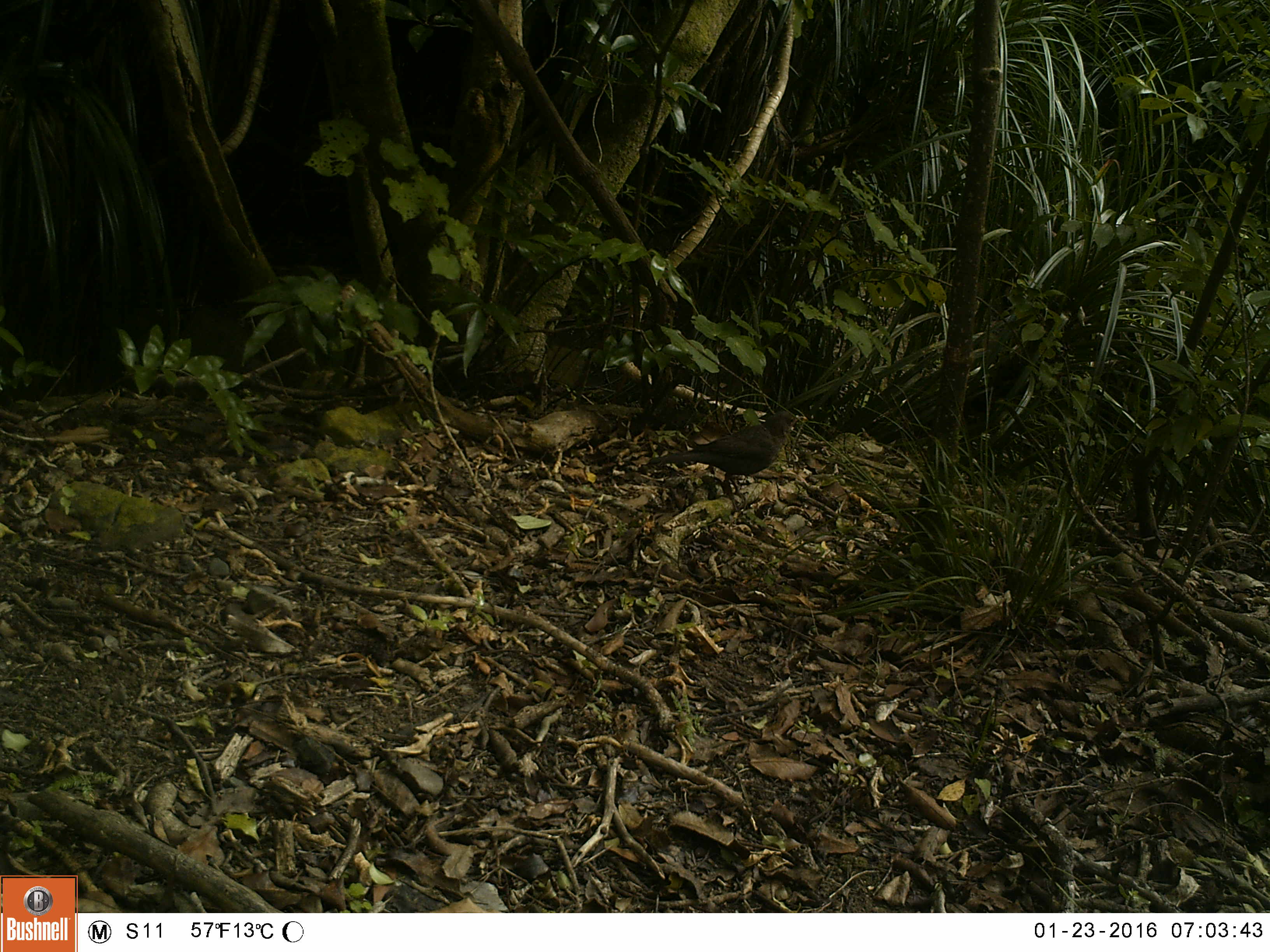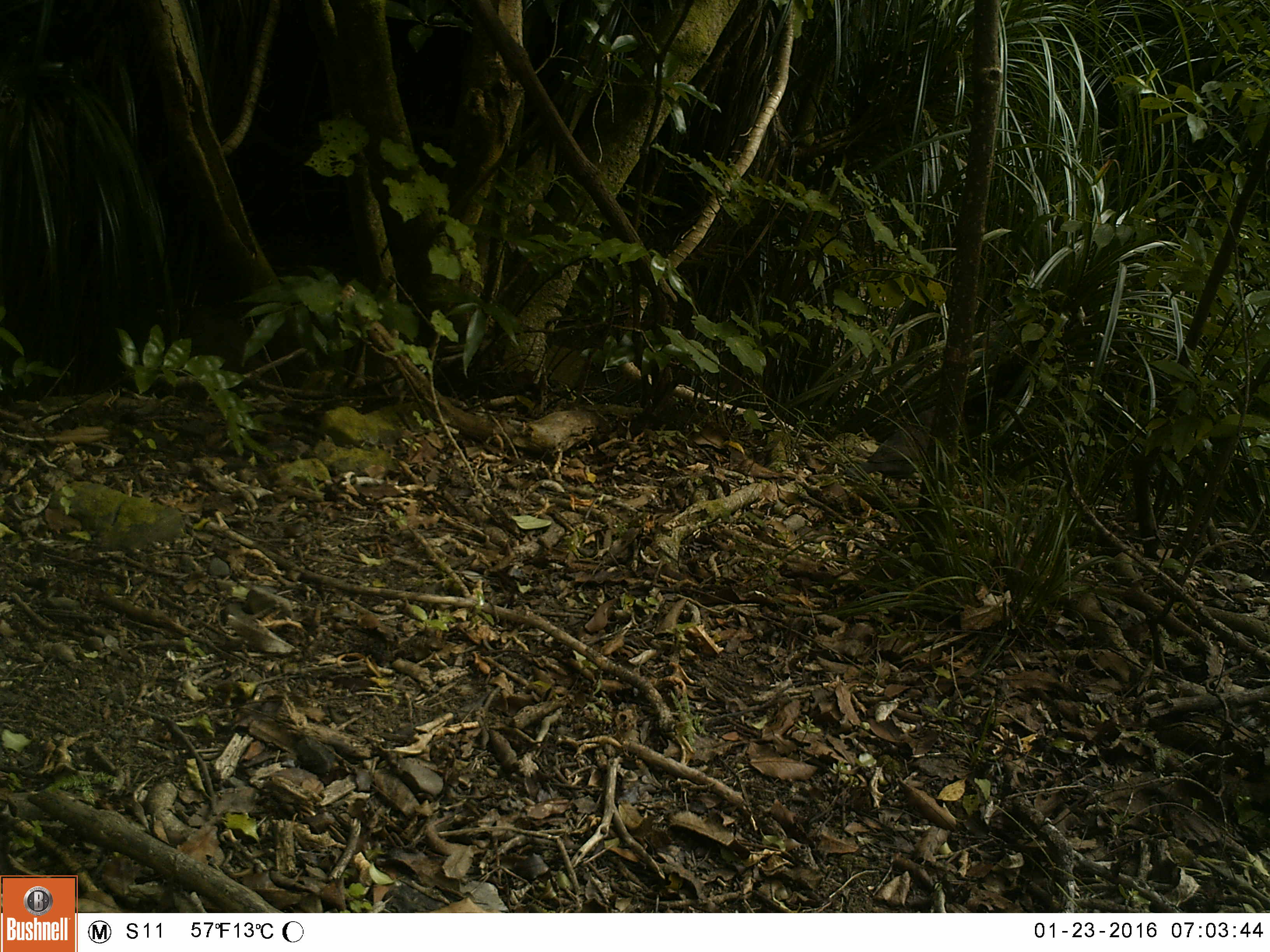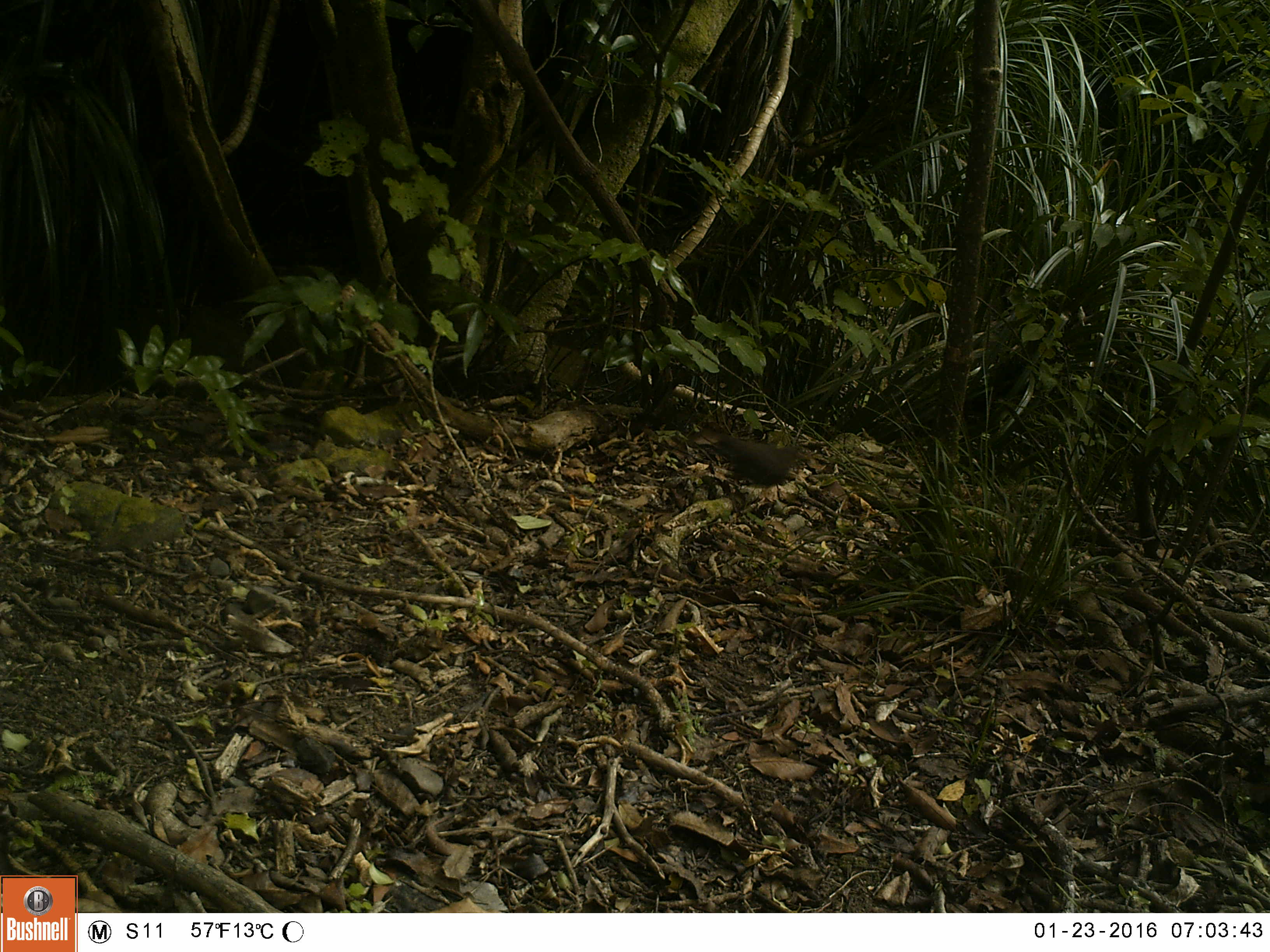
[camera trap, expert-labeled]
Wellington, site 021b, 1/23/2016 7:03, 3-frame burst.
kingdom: Animalia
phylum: Chordata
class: Aves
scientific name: Aves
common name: bird